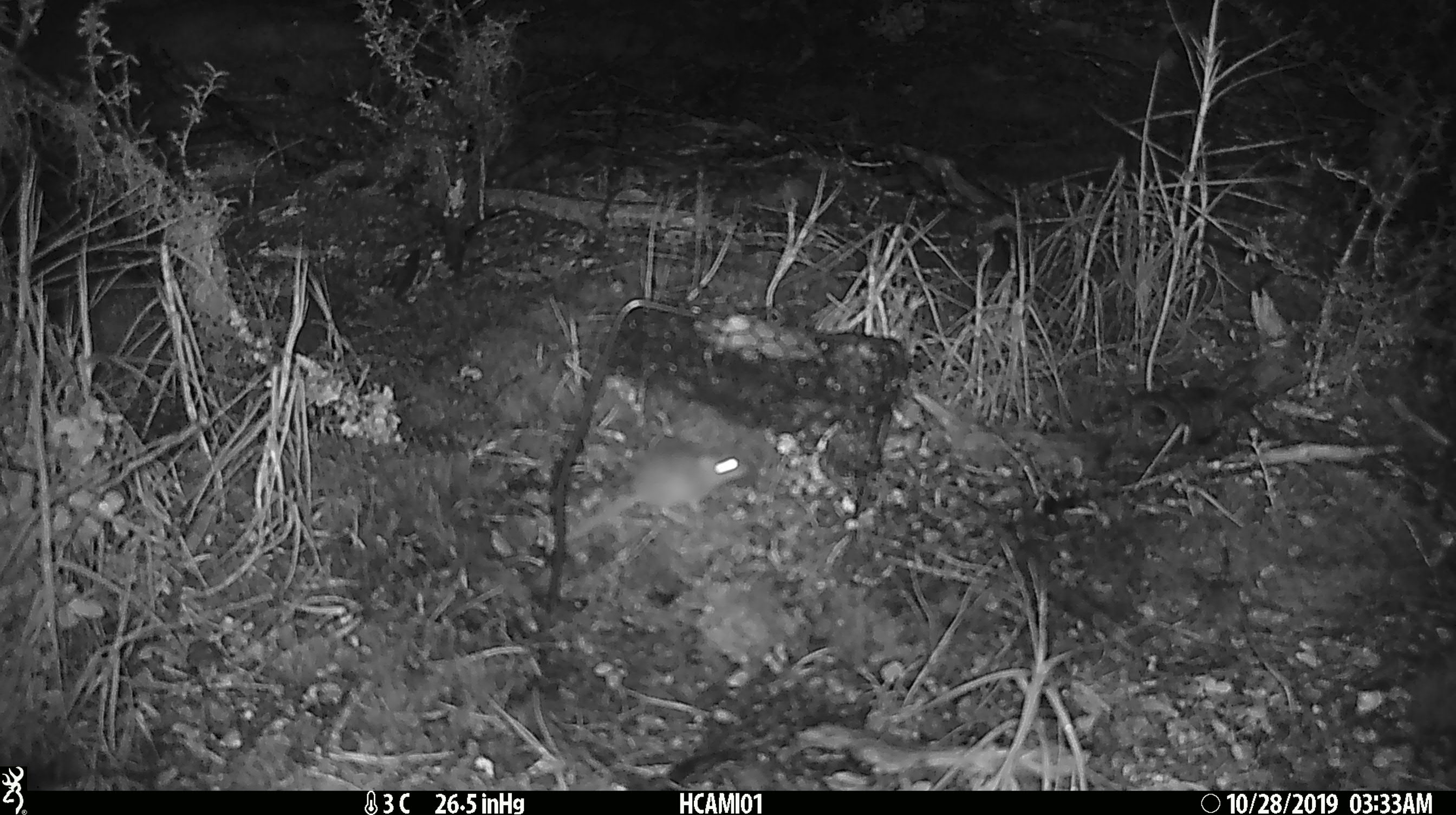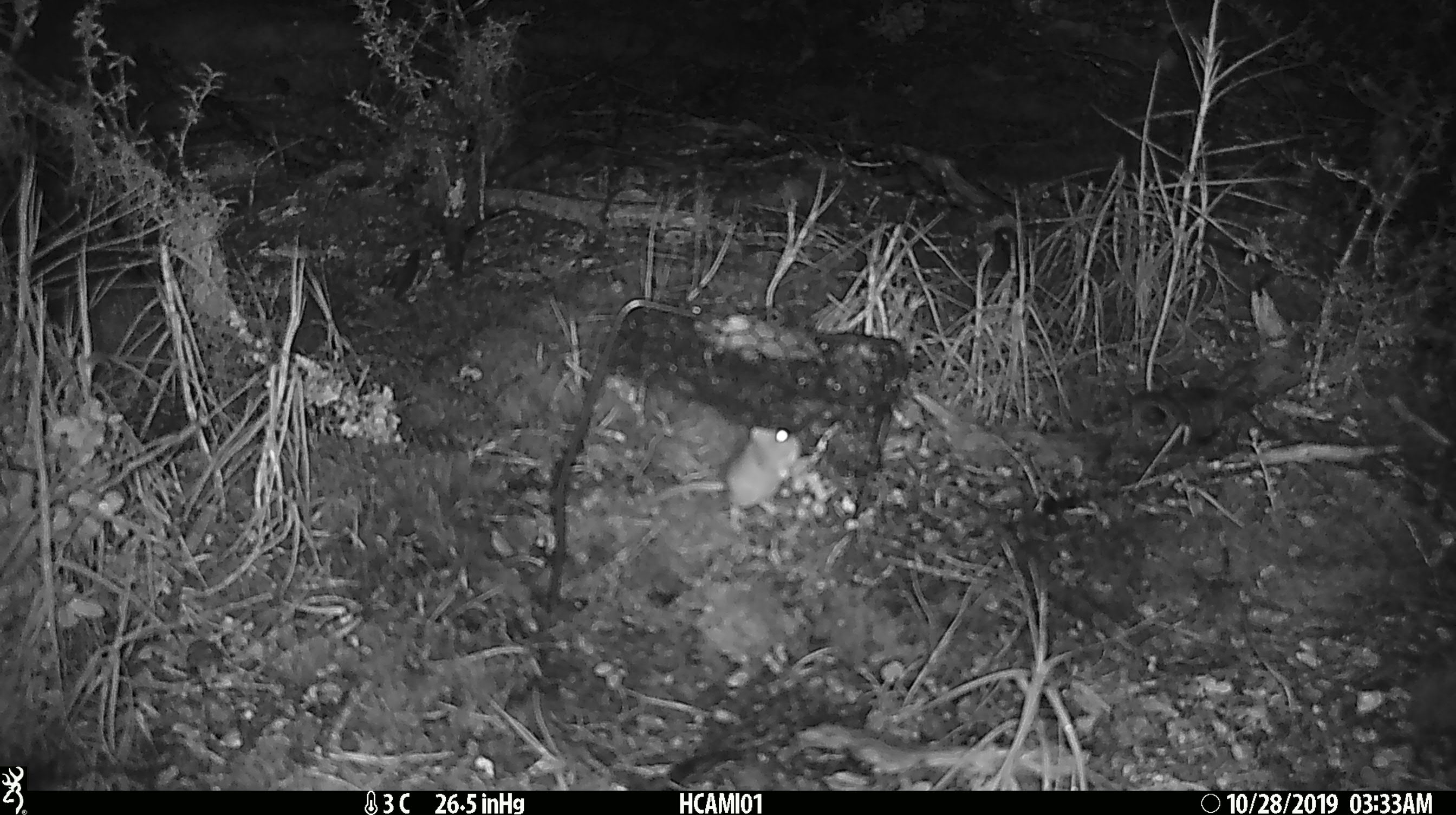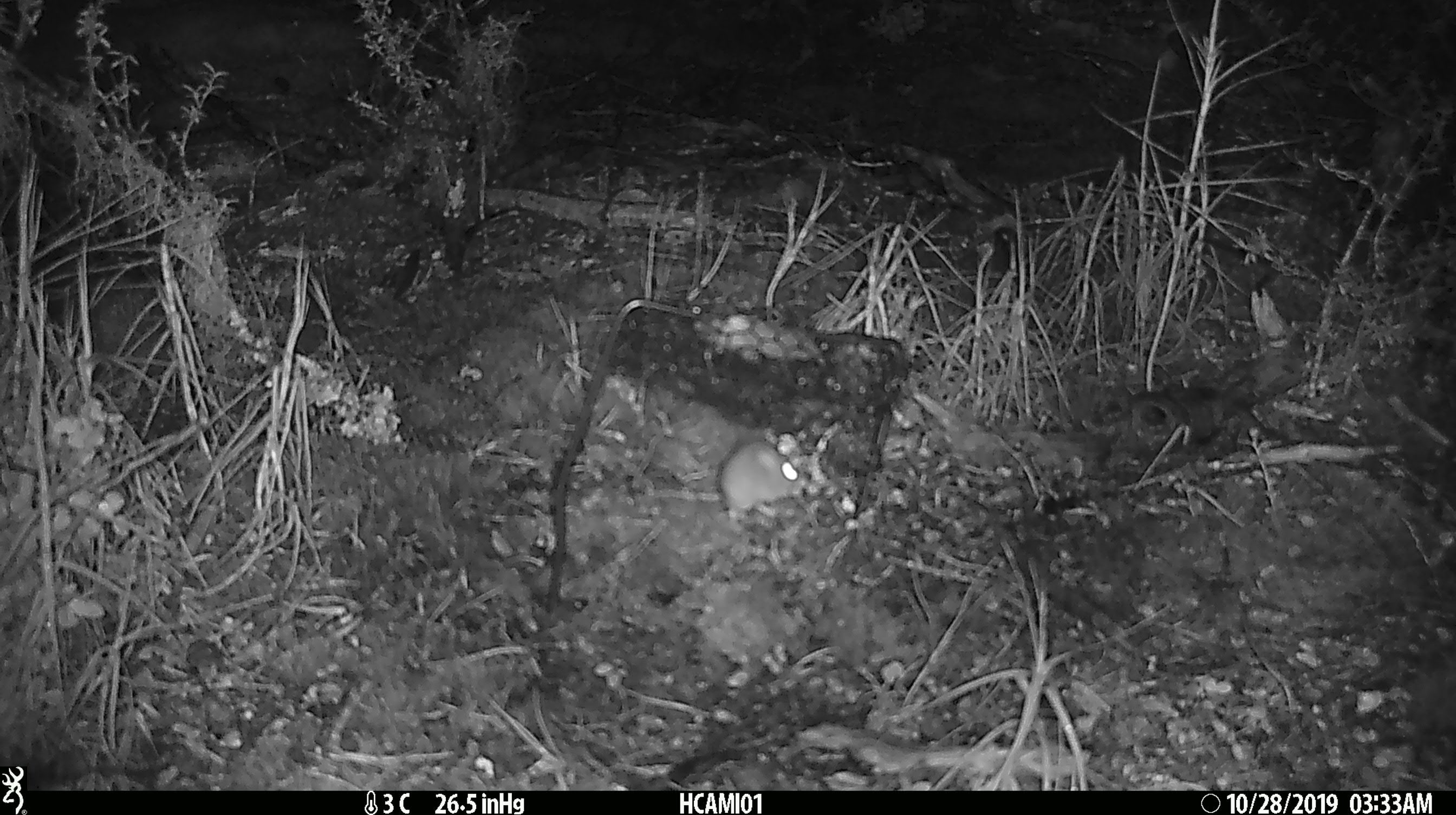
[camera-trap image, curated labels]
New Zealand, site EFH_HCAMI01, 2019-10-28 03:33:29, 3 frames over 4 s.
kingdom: Animalia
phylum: Chordata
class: Mammalia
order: Rodentia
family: Muridae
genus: Mus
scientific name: Mus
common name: mouse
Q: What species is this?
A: Mouse (Mus).